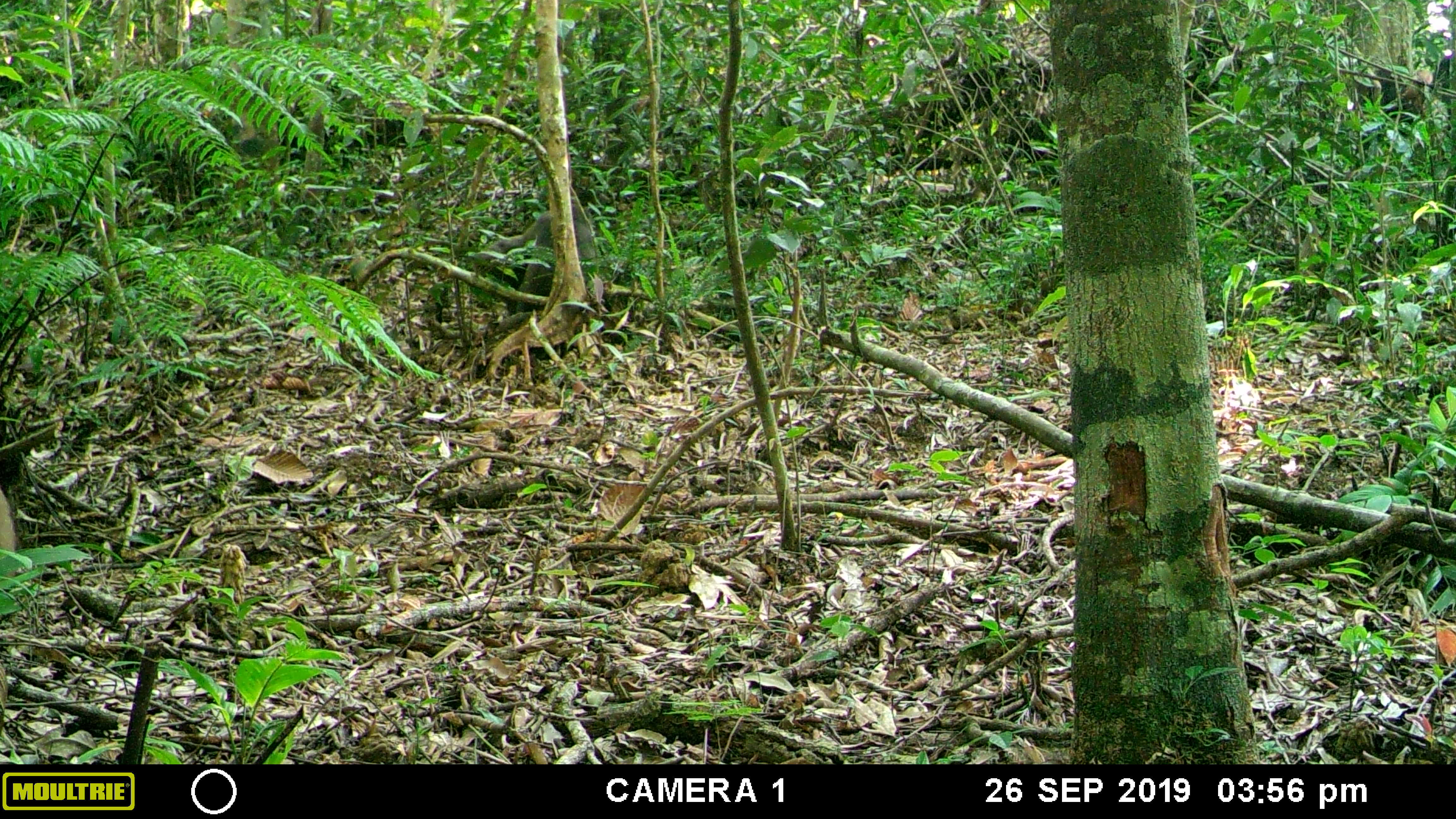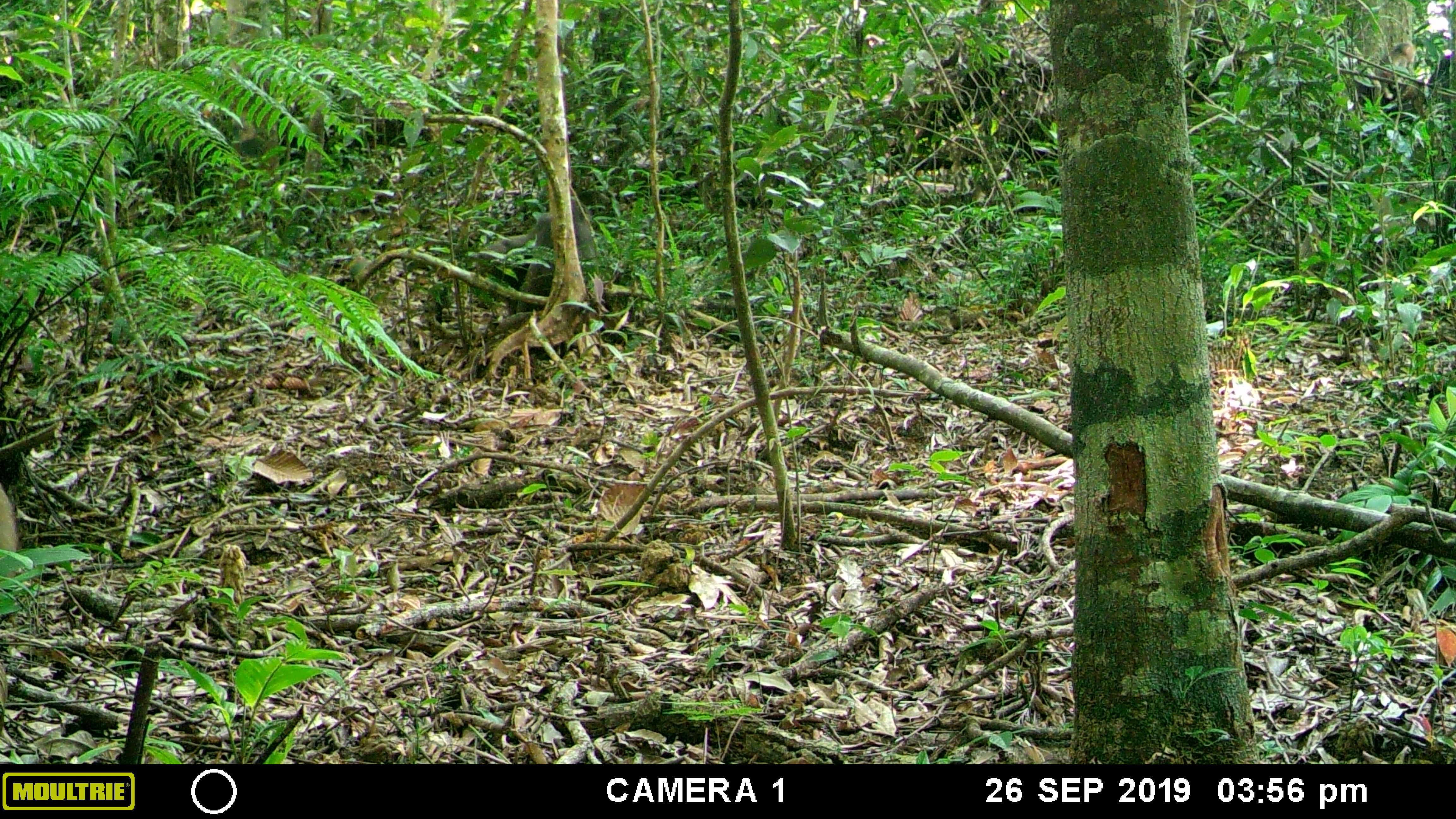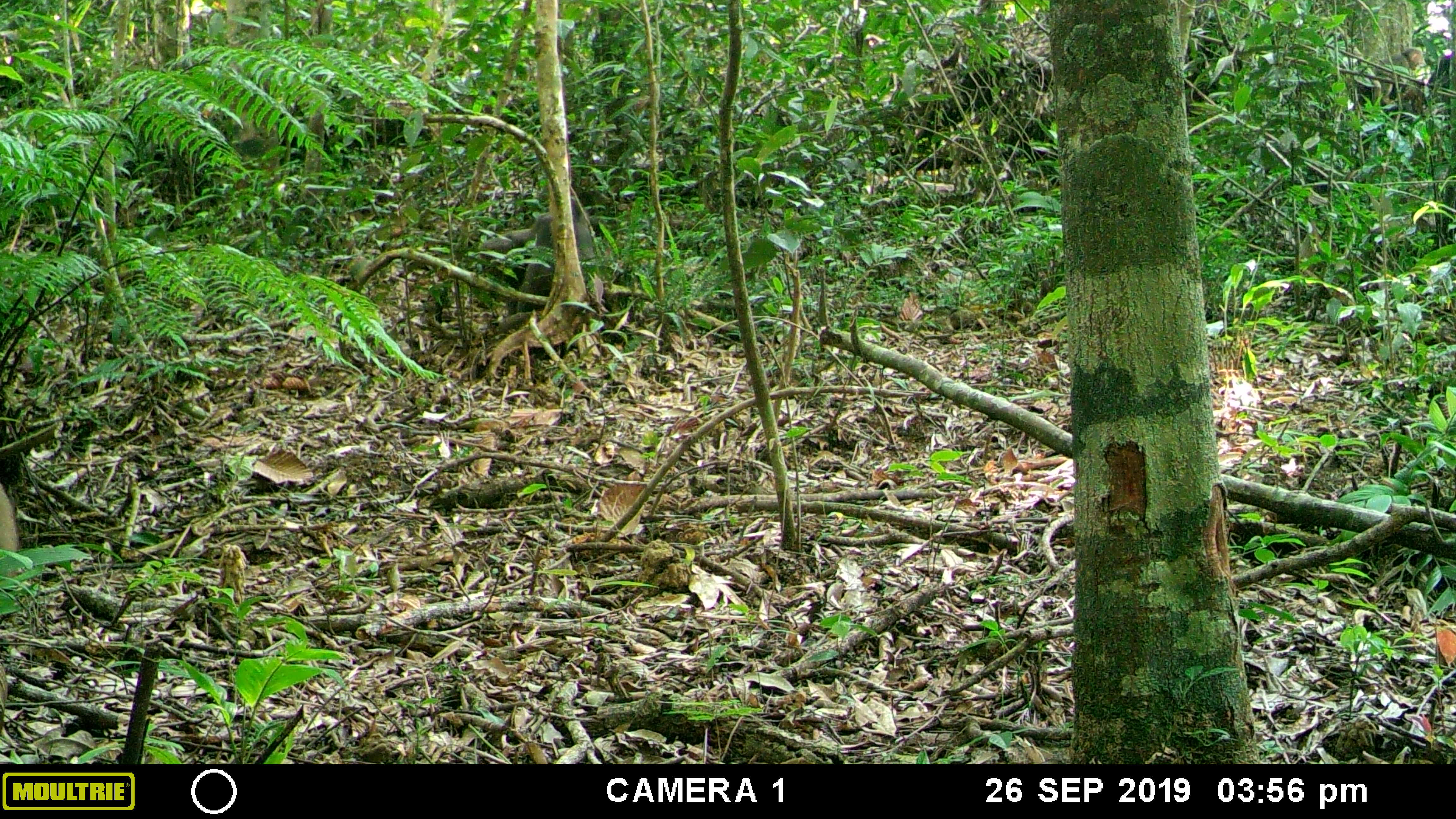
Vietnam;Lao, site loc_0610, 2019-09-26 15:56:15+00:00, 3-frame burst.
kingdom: Animalia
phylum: Chordata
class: Mammalia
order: Primates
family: Cercopithecidae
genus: Macaca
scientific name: Macaca arctoides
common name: stump-tailed macaque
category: stump tailed macaque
Stump tailed macaque (stump-tailed macaque) (Macaca arctoides). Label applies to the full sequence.